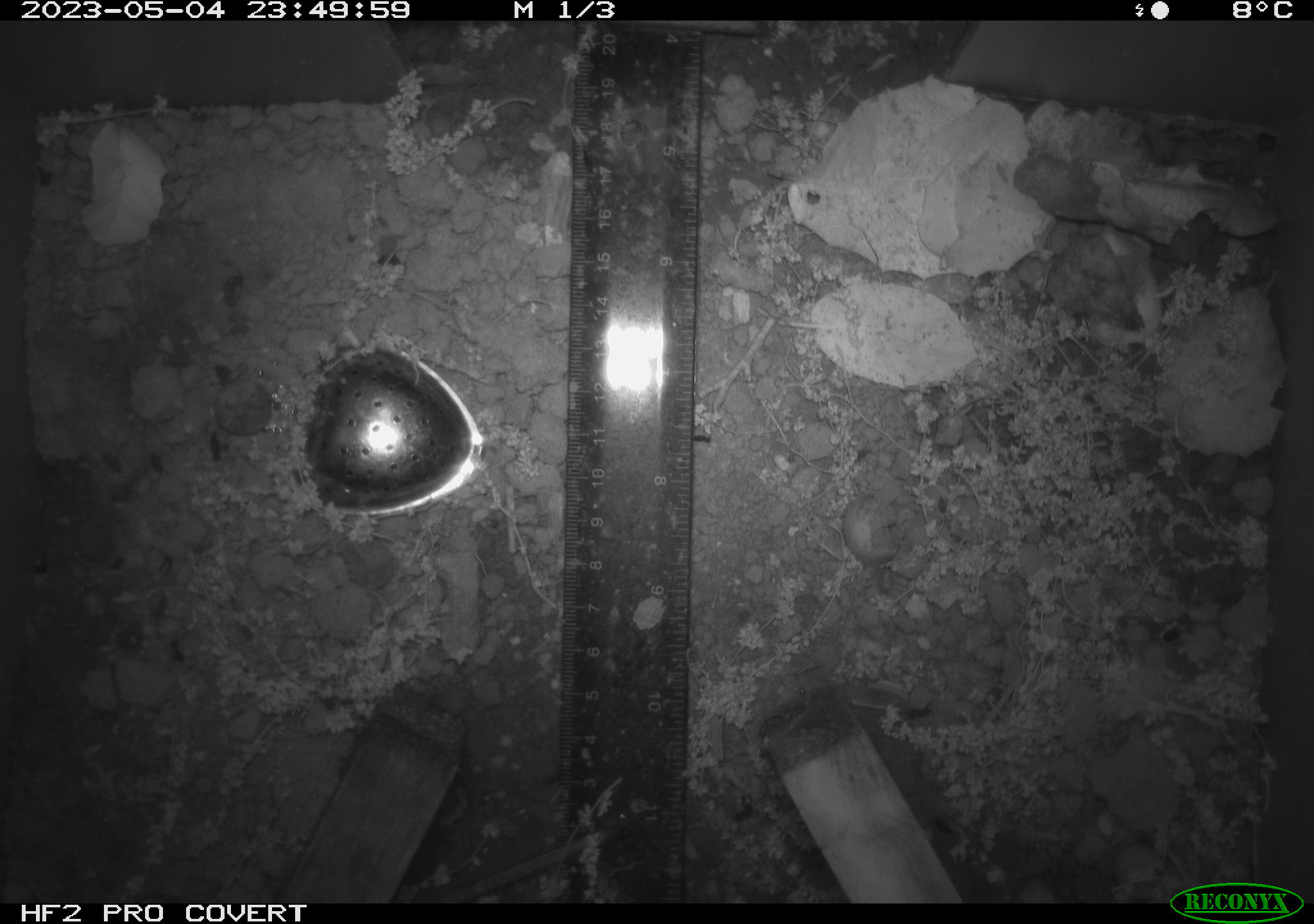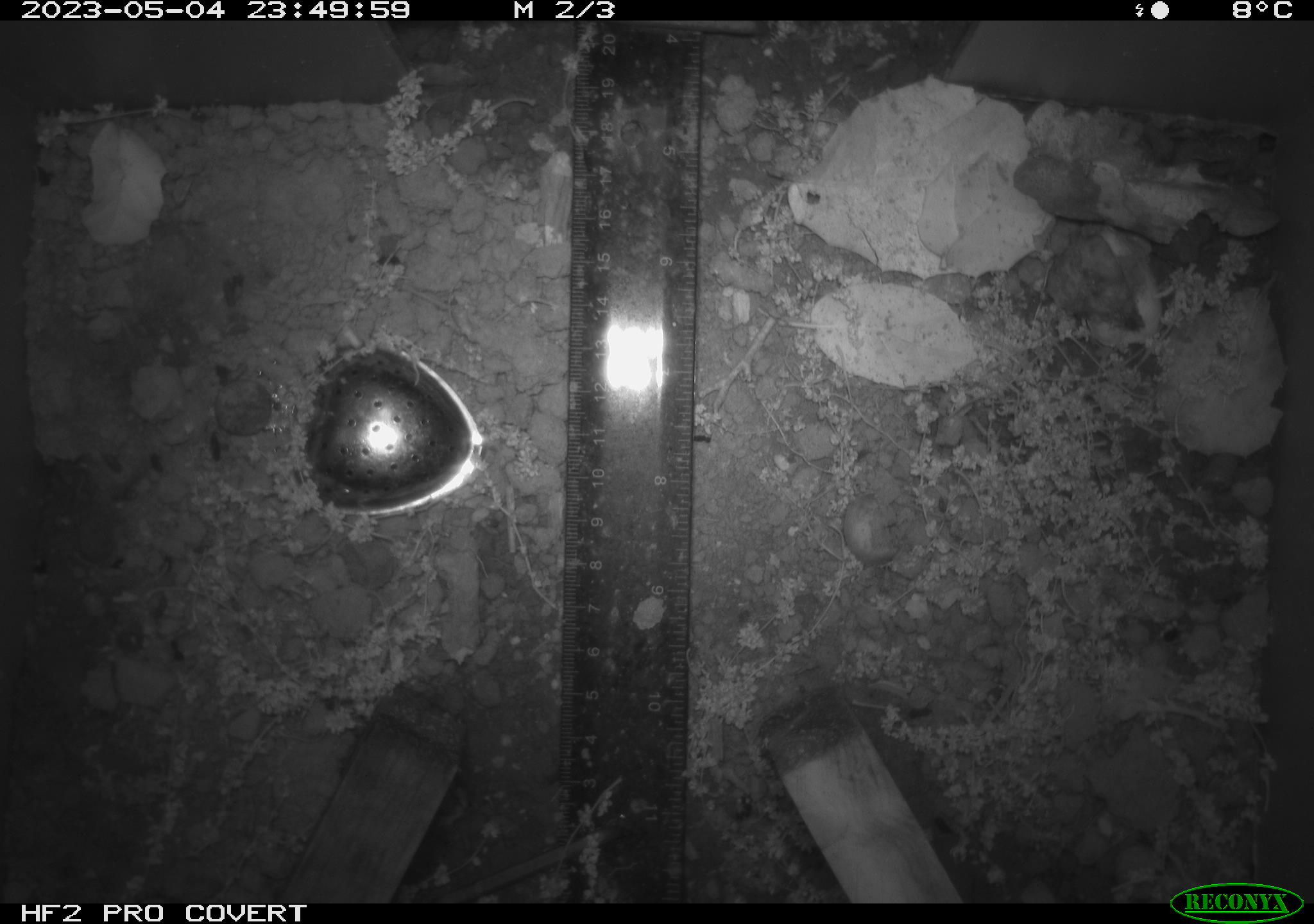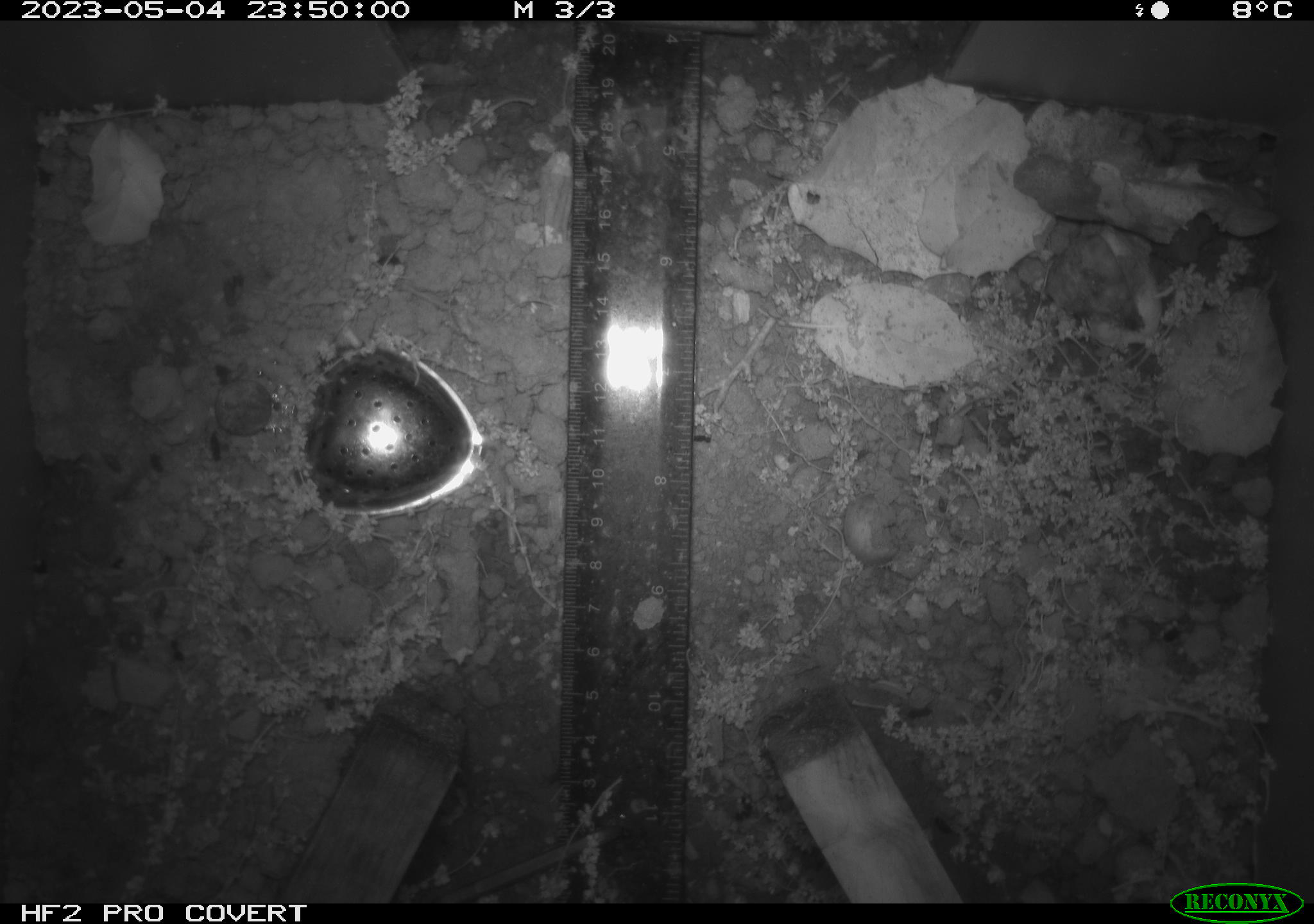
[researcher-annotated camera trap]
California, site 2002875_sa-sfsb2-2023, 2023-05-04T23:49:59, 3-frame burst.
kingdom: Animalia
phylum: Chordata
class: Mammalia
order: Rodentia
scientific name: Rodentia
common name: mouse species